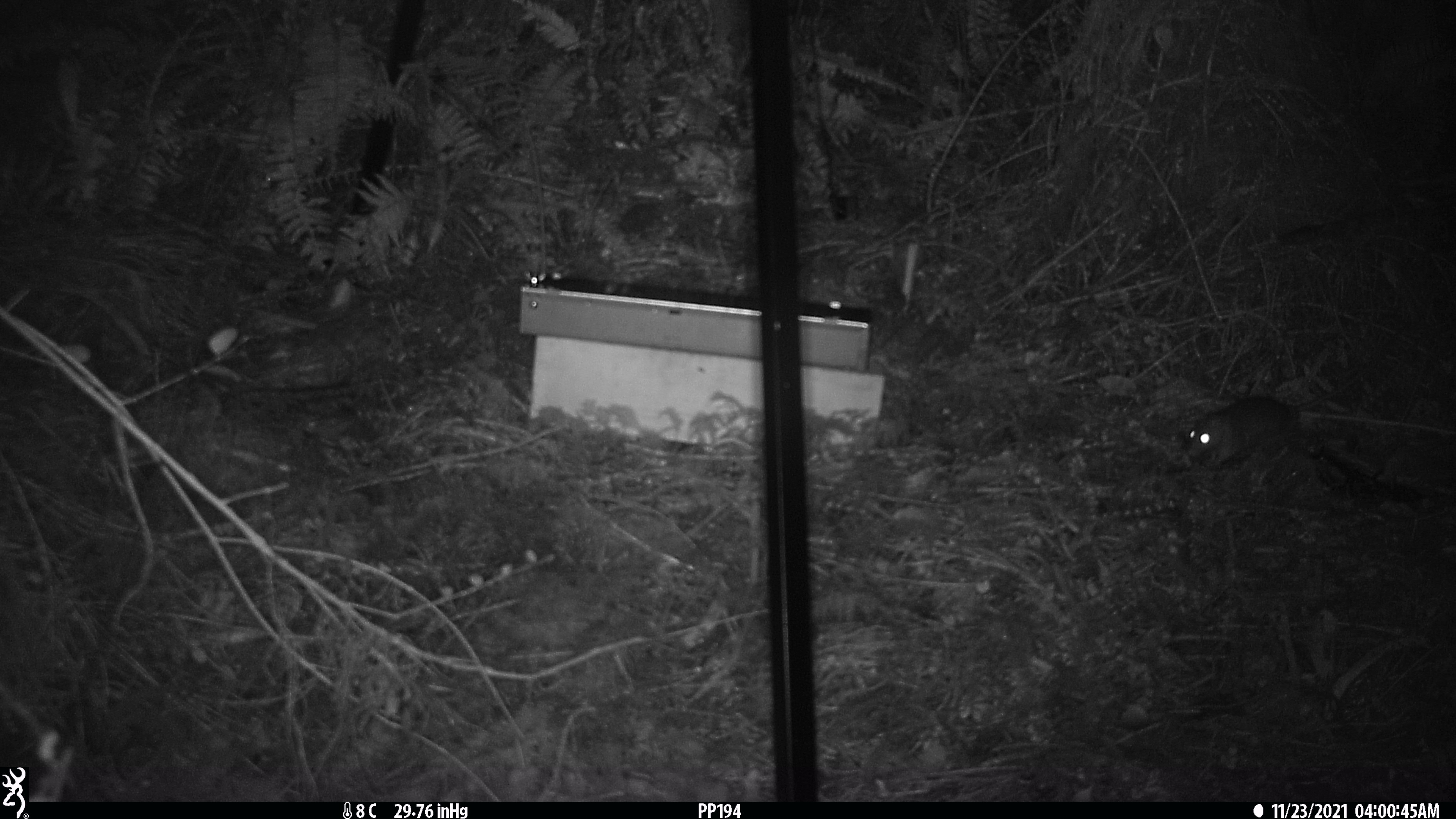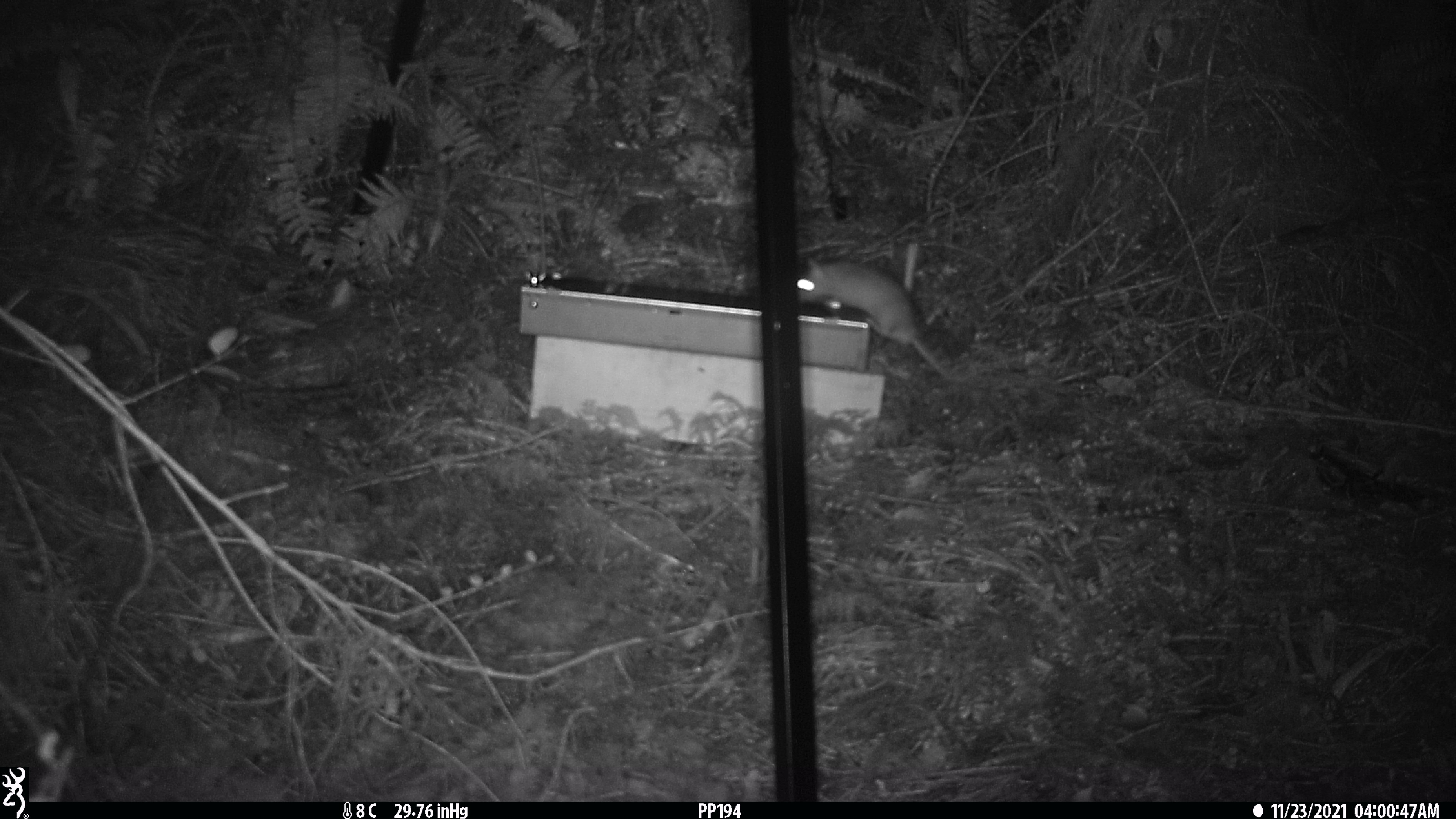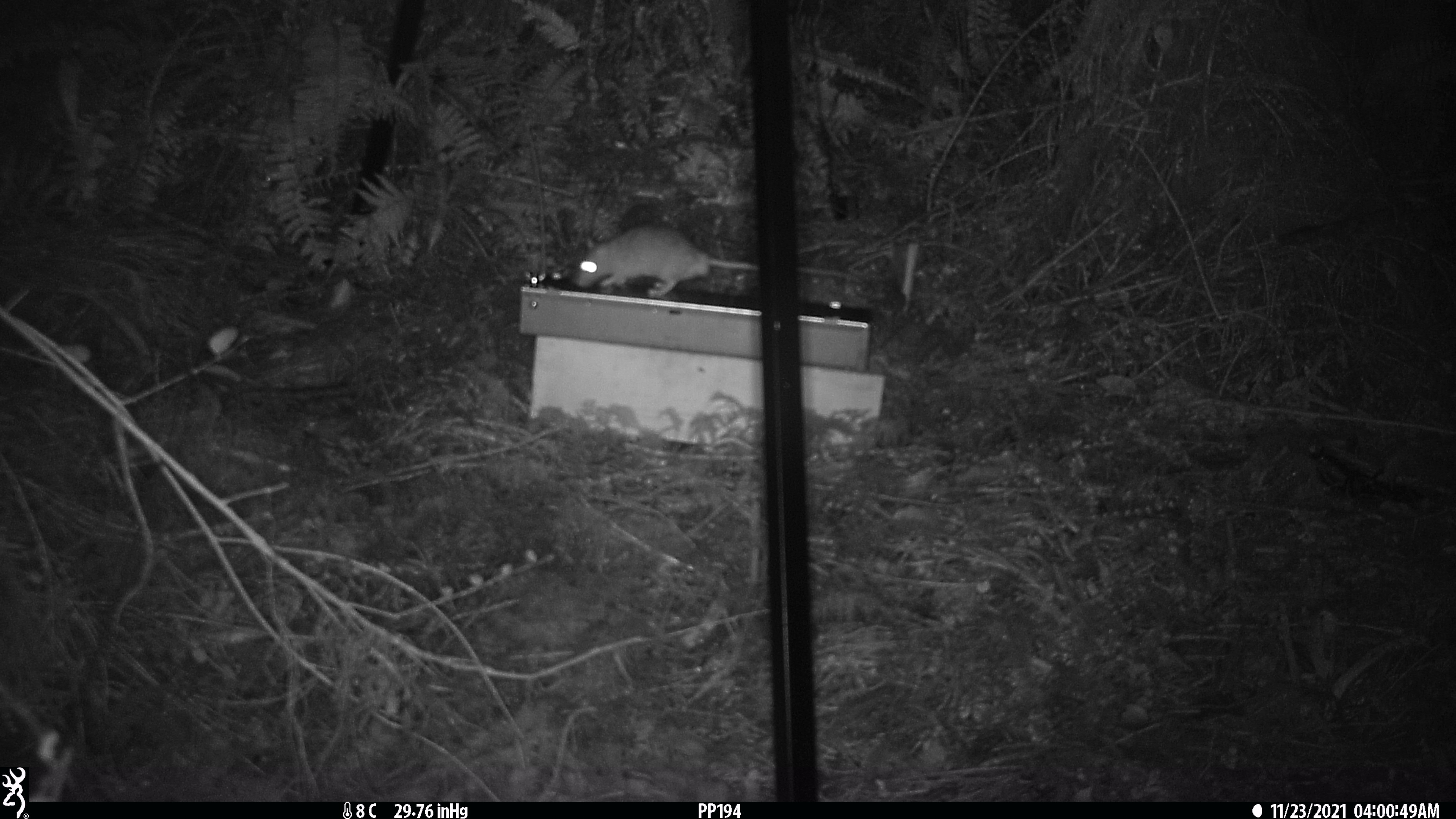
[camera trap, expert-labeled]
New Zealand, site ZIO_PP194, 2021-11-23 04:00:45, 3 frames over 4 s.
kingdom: Animalia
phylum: Chordata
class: Mammalia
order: Rodentia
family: Muridae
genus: Rattus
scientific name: Rattus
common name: rat